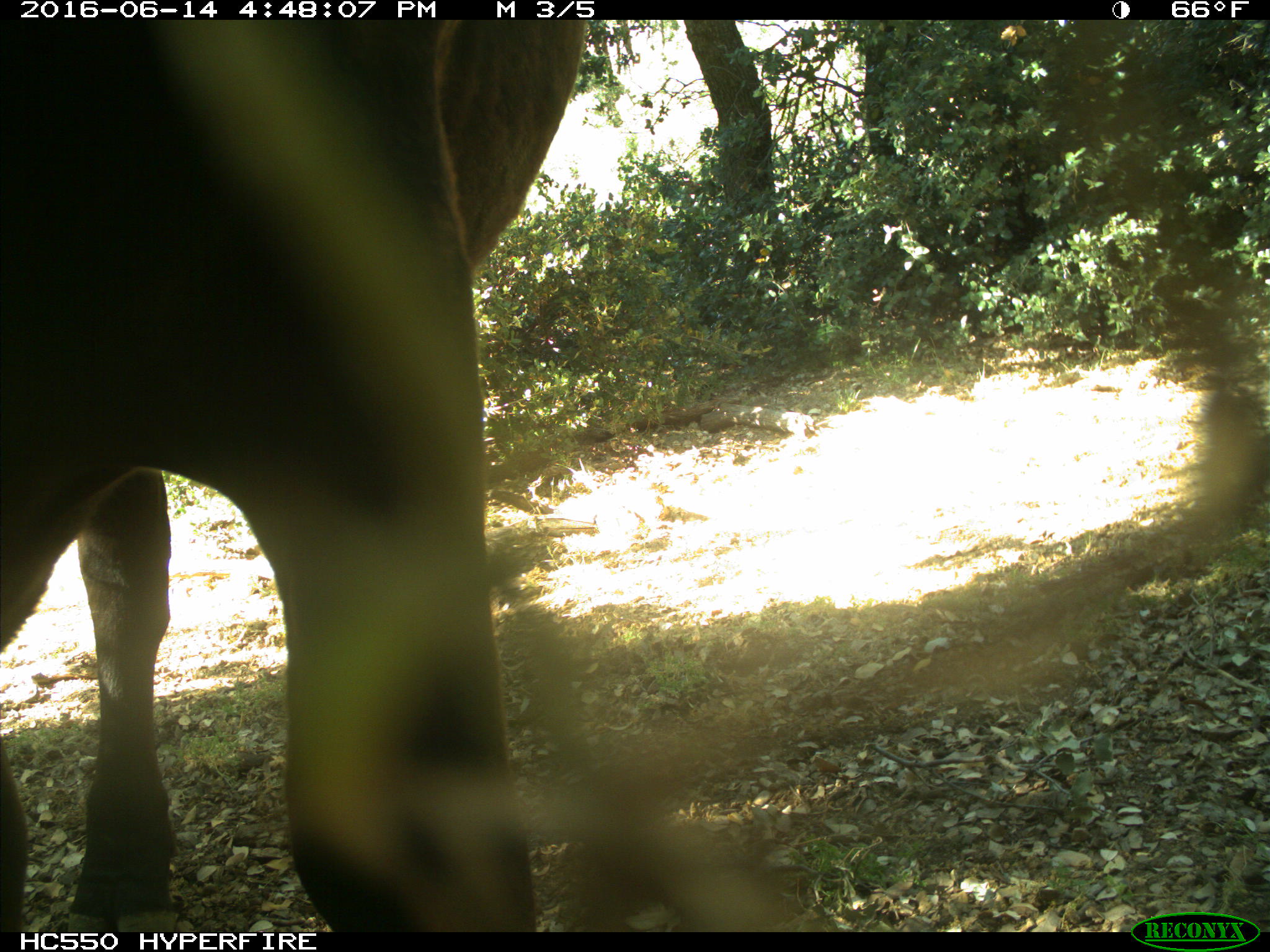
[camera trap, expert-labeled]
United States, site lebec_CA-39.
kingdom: Animalia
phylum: Chordata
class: Mammalia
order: Artiodactyla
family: Bovidae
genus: Bos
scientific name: Bos taurus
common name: domestic cow